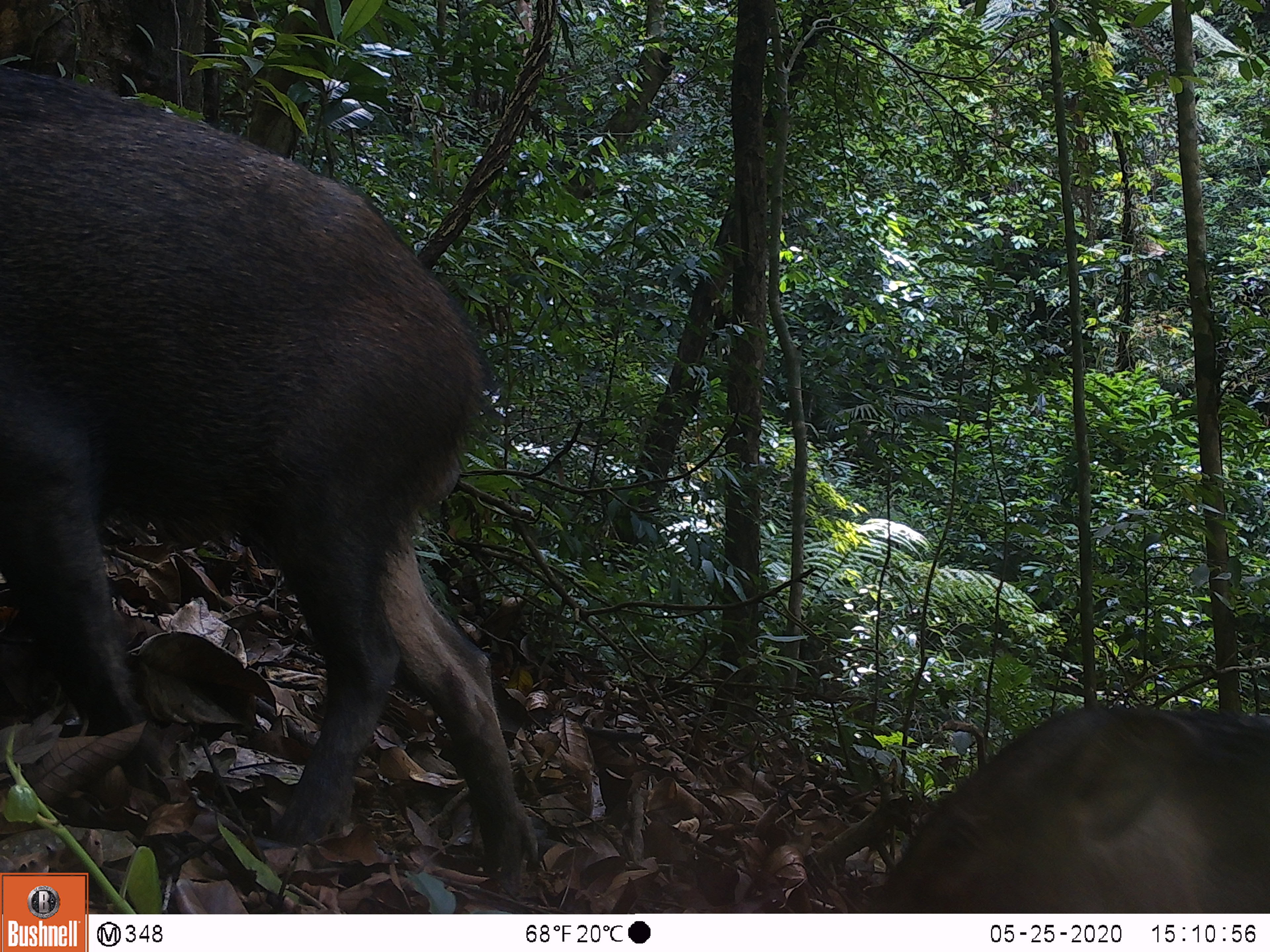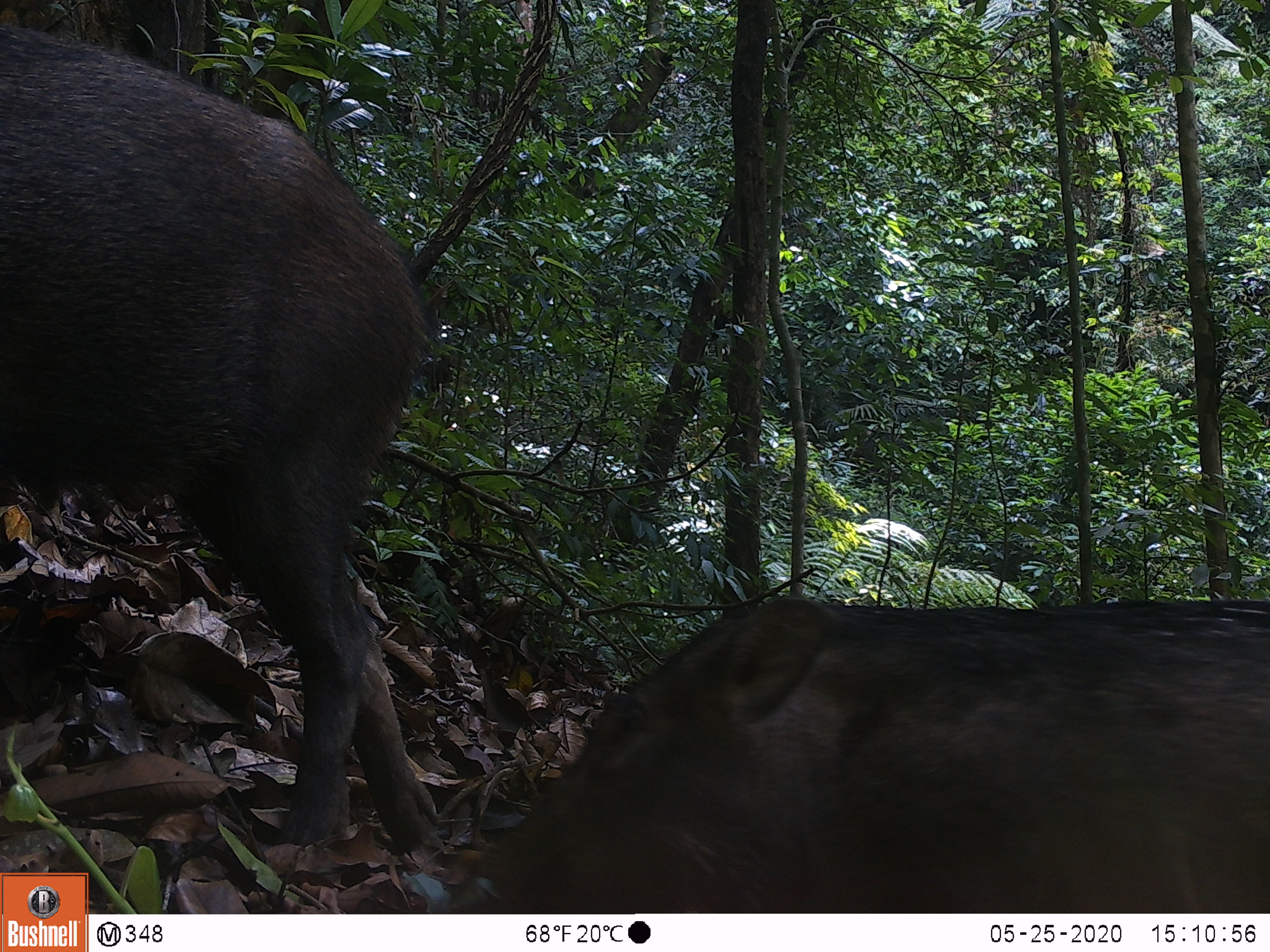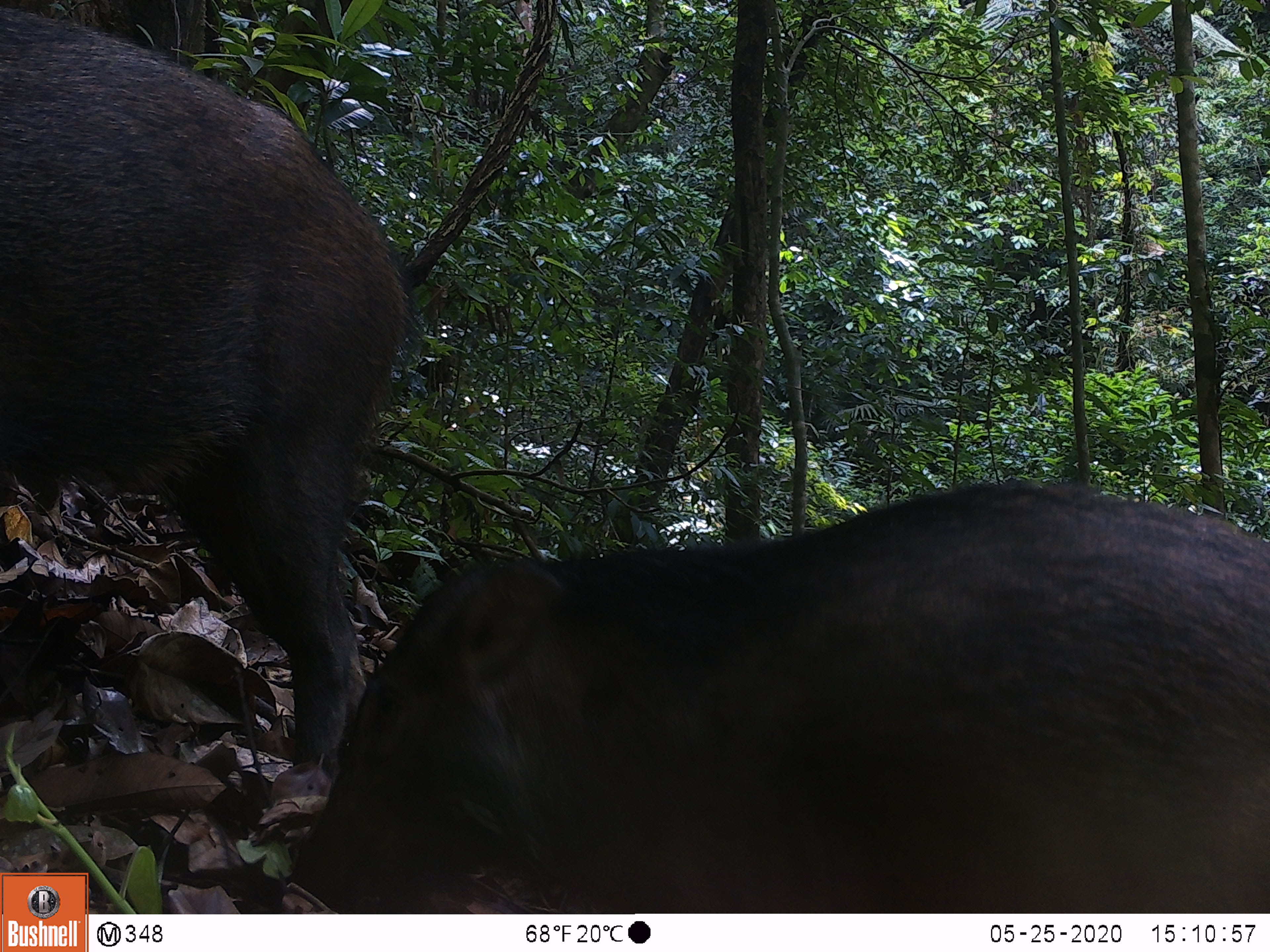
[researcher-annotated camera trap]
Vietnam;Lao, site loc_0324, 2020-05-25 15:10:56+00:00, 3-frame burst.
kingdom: Animalia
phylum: Chordata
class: Mammalia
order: Artiodactyla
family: Suidae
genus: Sus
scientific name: Sus scrofa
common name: eurasian wild pig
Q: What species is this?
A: Eurasian wild pig (Sus scrofa).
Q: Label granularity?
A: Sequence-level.